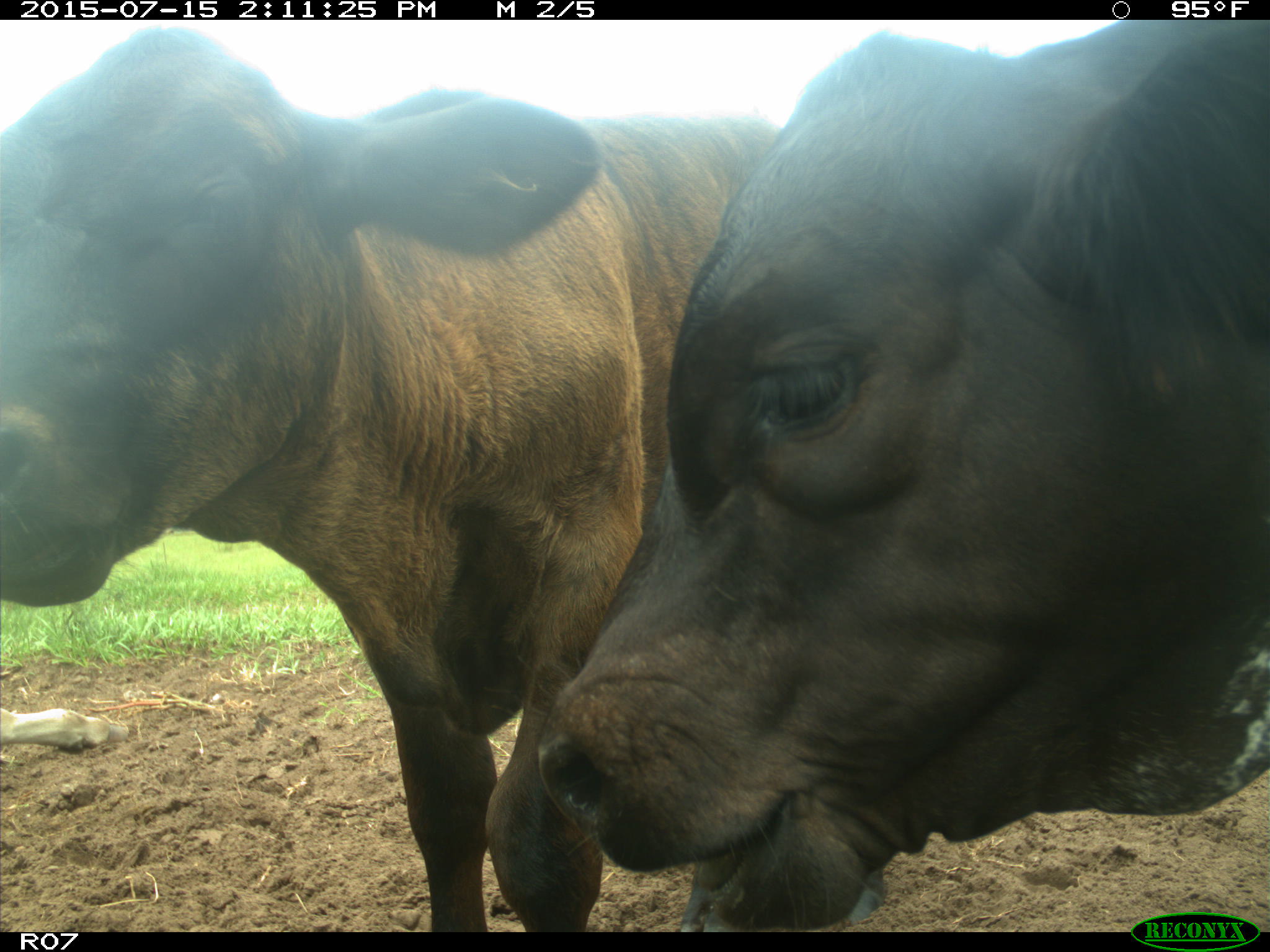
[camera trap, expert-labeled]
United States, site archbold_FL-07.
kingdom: Animalia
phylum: Chordata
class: Mammalia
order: Artiodactyla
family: Bovidae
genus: Bos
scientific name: Bos taurus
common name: domestic cow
Bos taurus (domestic cow).